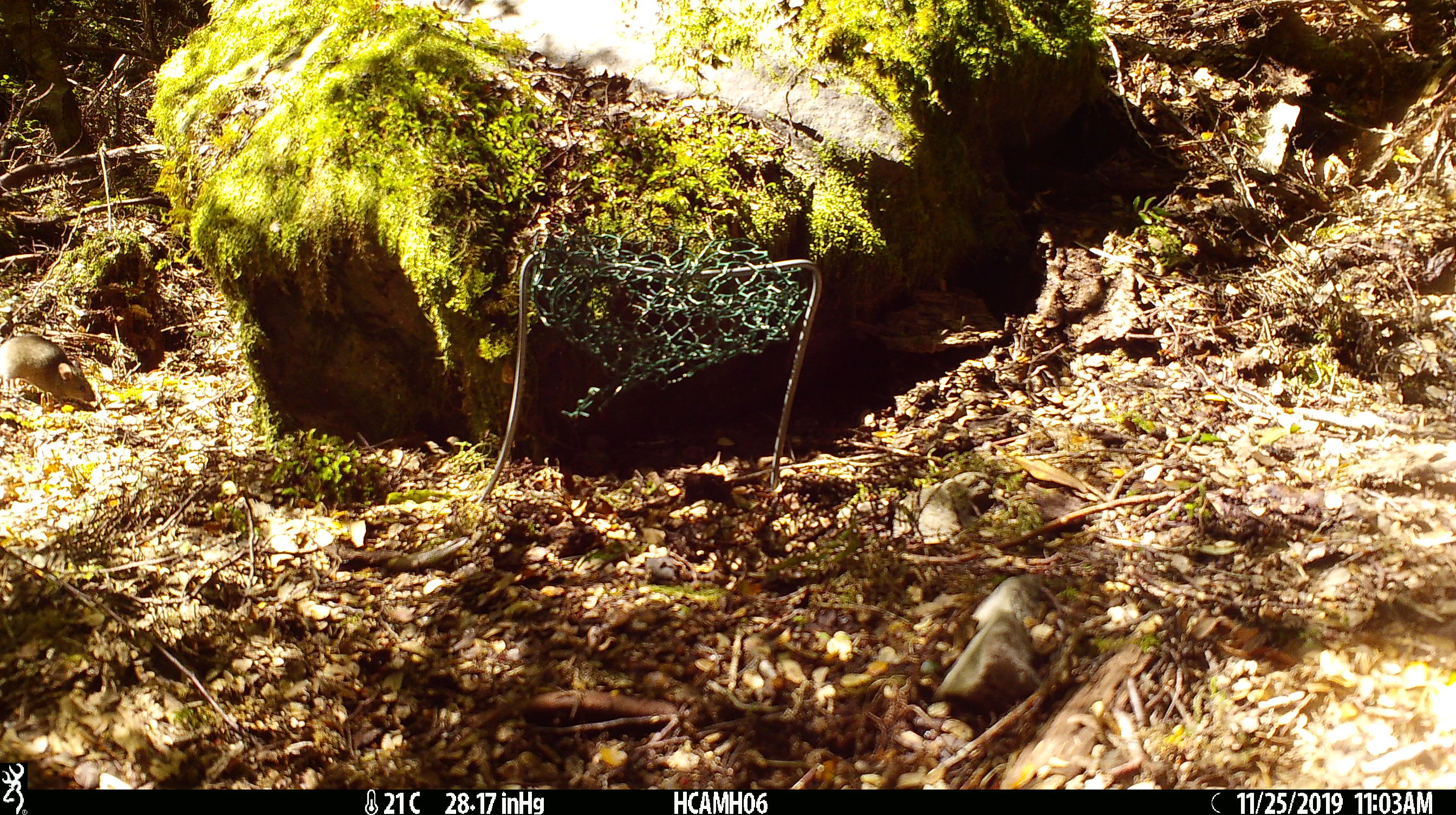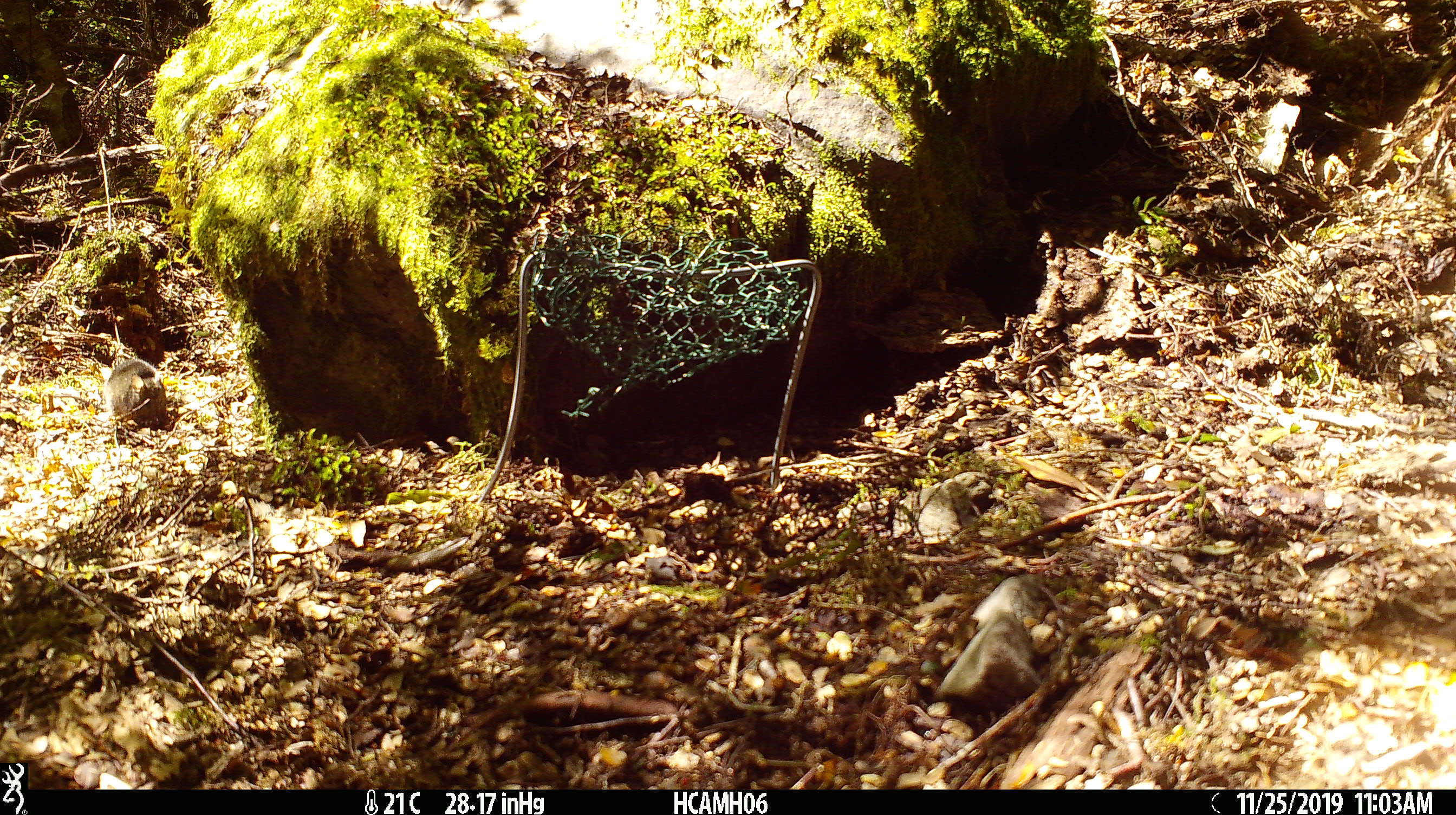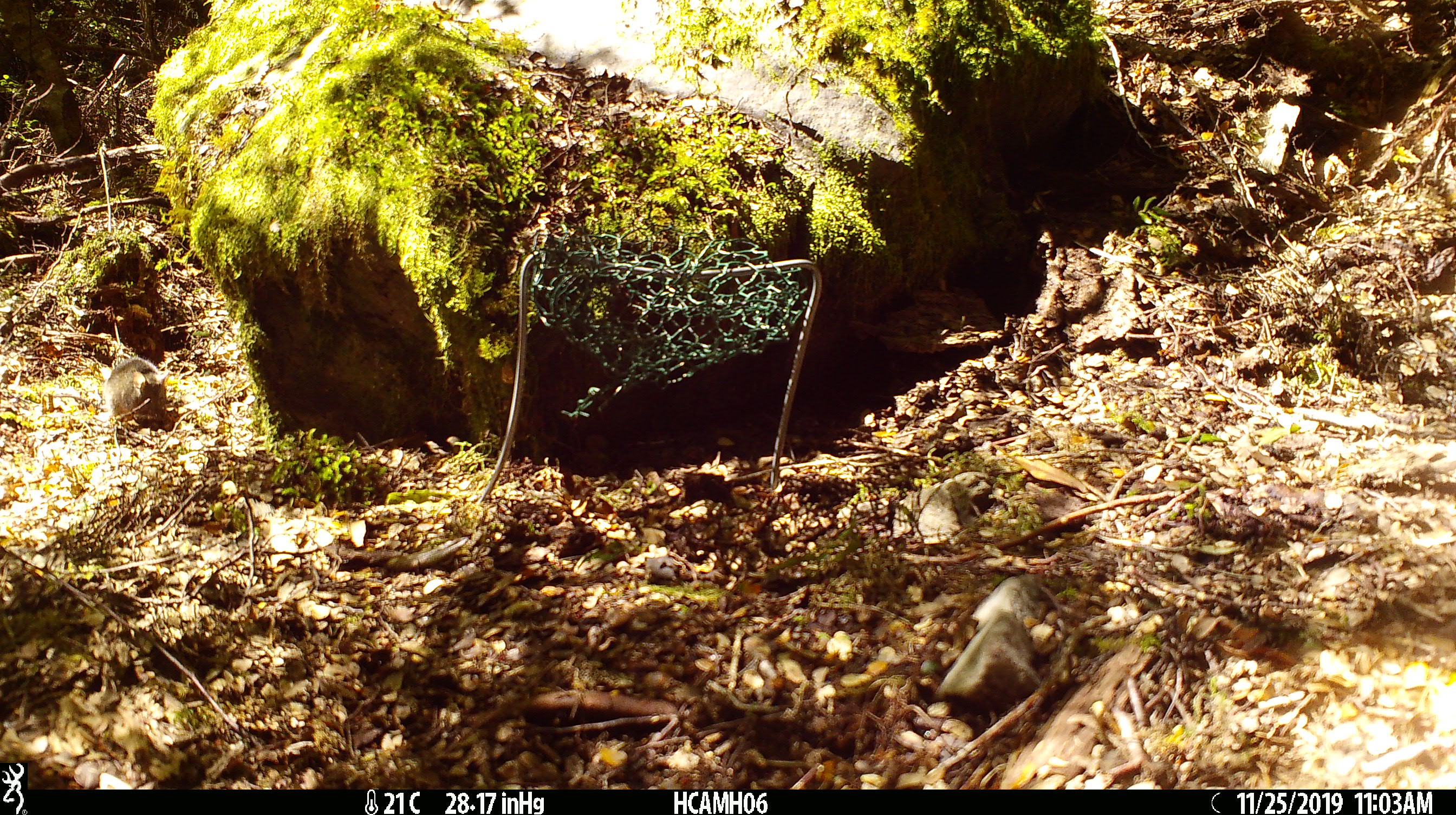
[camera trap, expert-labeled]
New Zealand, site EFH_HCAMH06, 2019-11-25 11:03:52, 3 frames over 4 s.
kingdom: Animalia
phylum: Chordata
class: Mammalia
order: Rodentia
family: Muridae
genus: Mus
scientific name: Mus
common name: mouse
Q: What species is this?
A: Mouse (Mus).